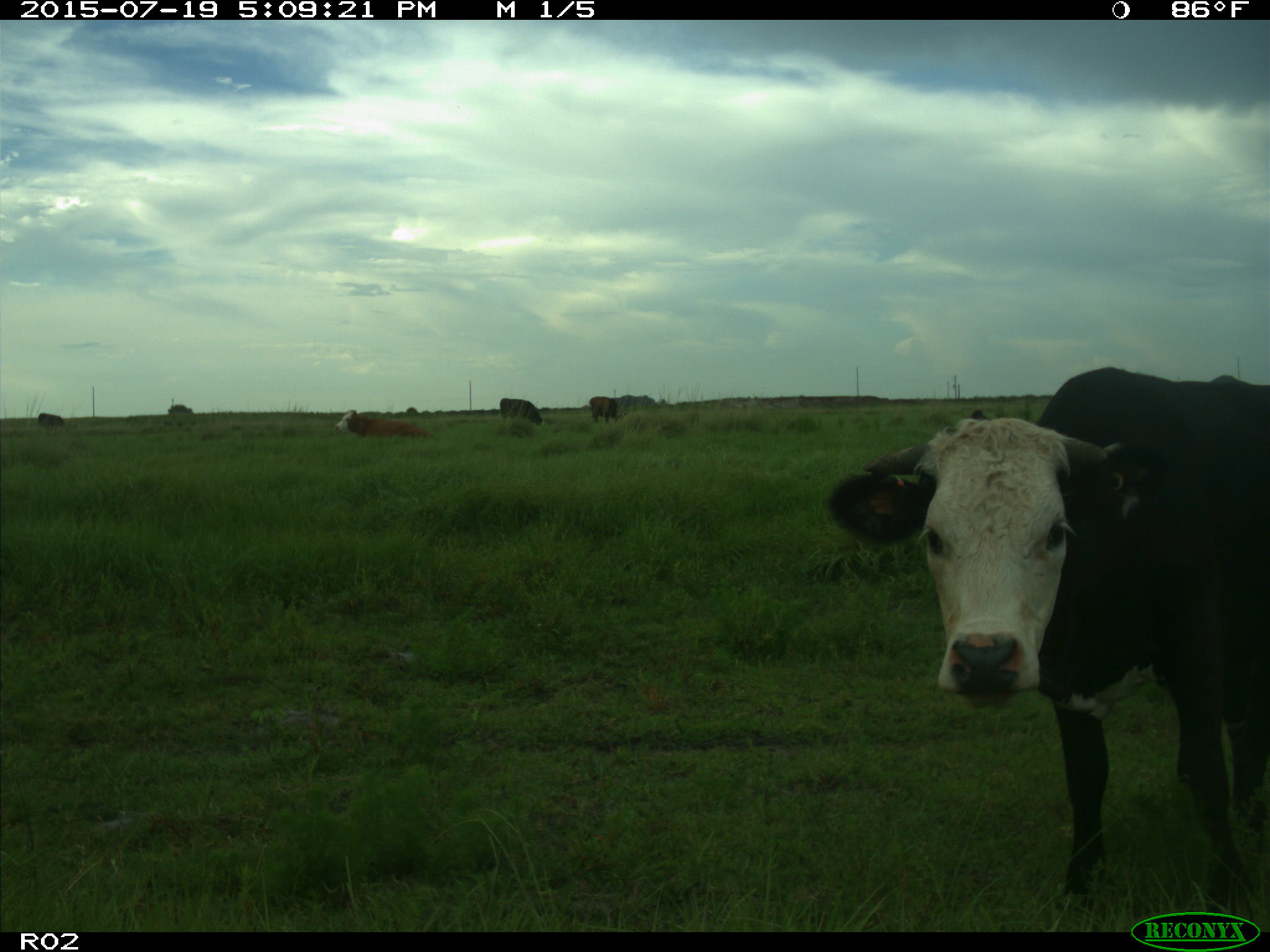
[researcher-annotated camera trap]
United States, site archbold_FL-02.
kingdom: Animalia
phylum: Chordata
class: Mammalia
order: Artiodactyla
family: Bovidae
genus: Bos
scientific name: Bos taurus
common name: domestic cow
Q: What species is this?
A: Bos taurus (domestic cow).